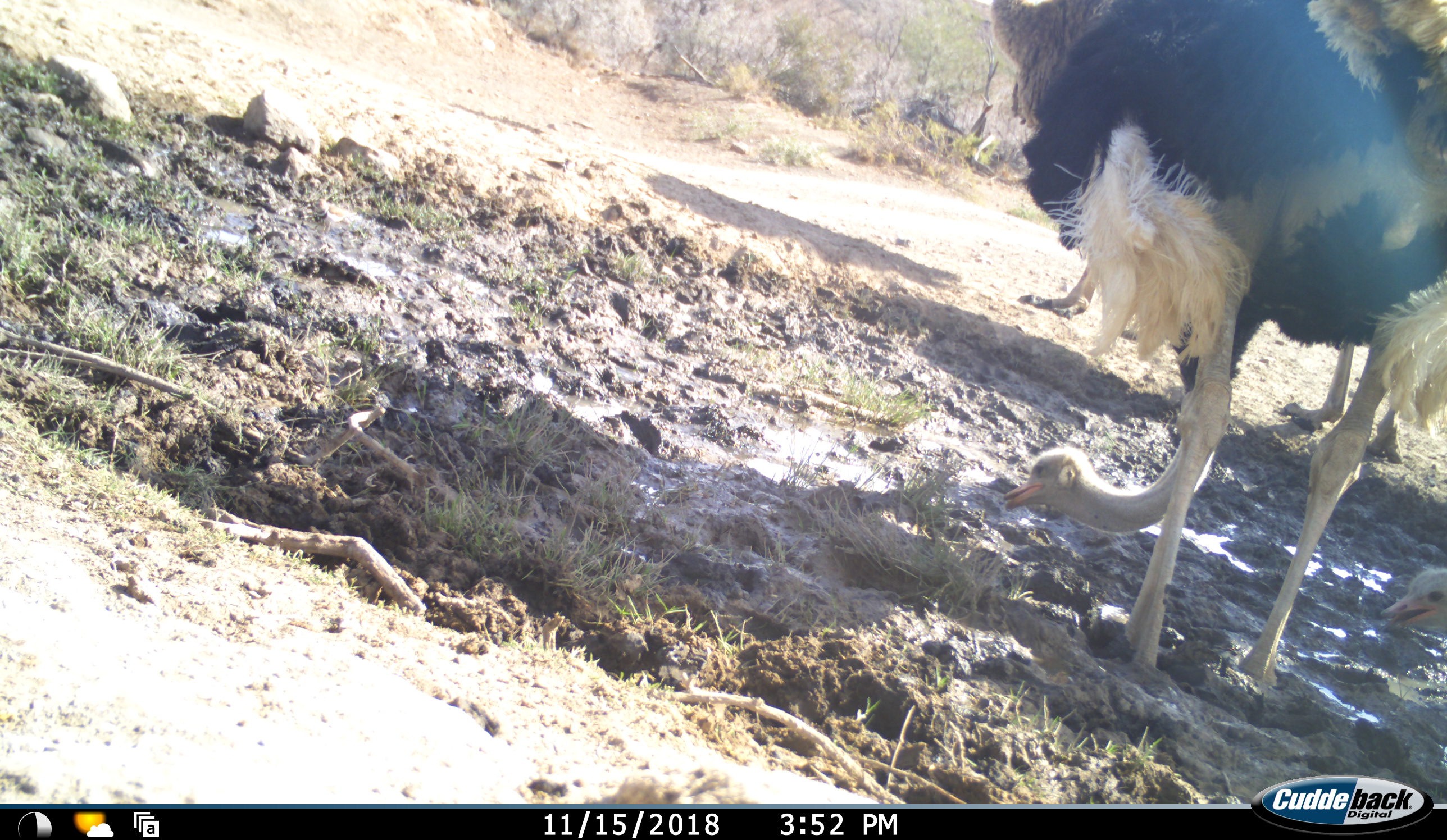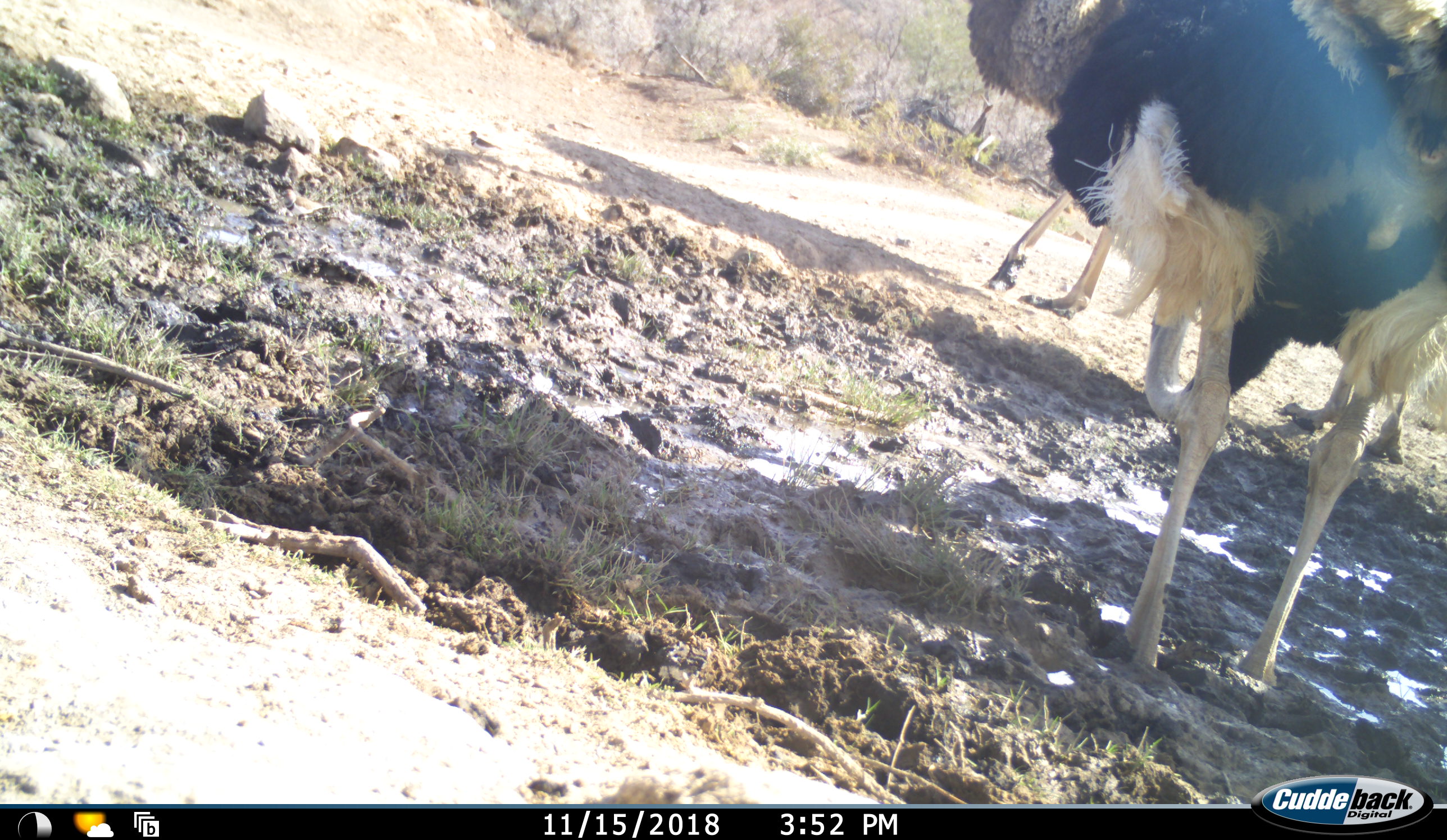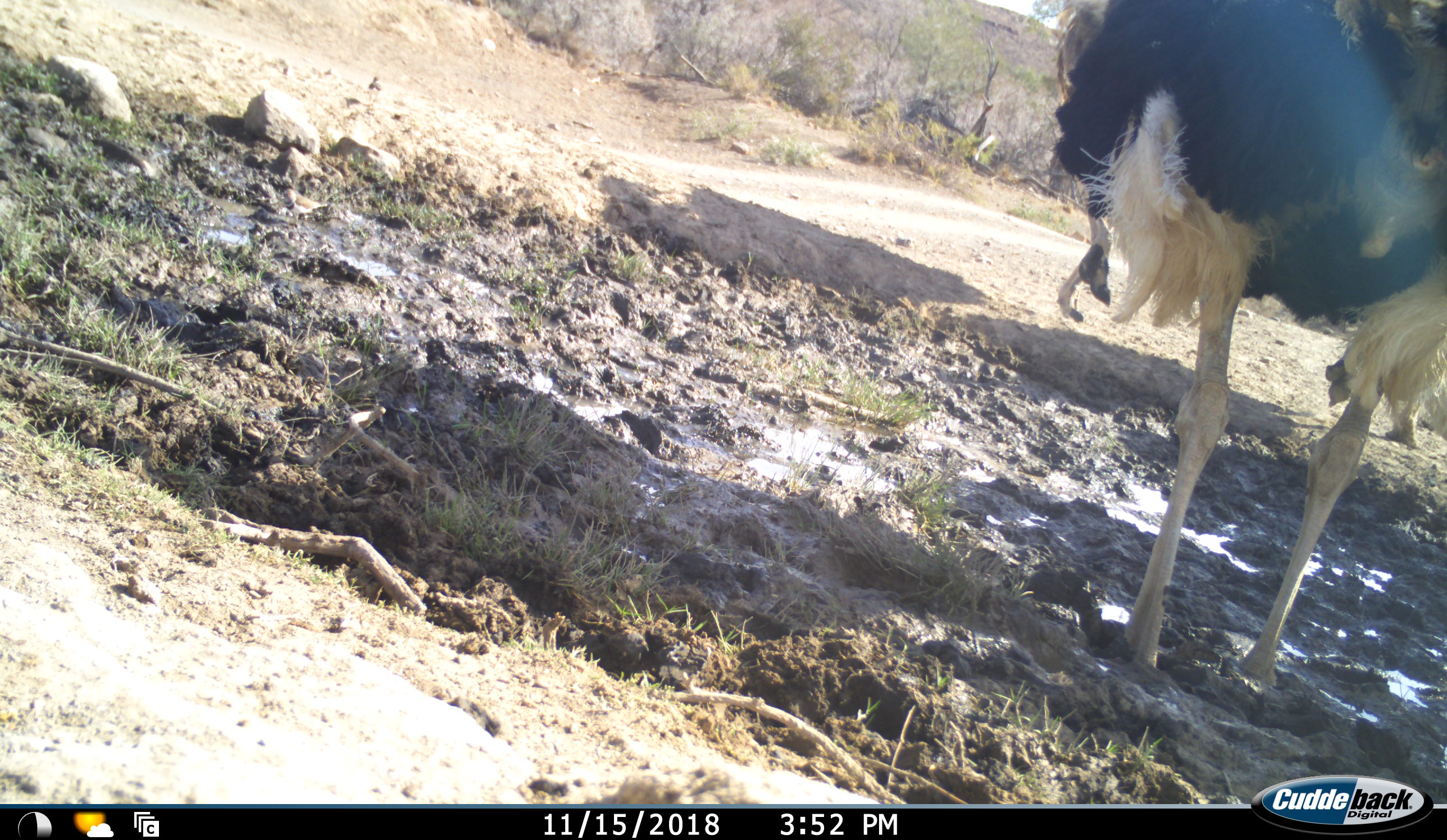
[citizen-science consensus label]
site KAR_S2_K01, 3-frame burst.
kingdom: Animalia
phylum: Chordata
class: Aves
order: Struthioniformes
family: Struthionidae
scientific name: Struthionidae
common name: ostrich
Ostrich (Struthionidae), count 4. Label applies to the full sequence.